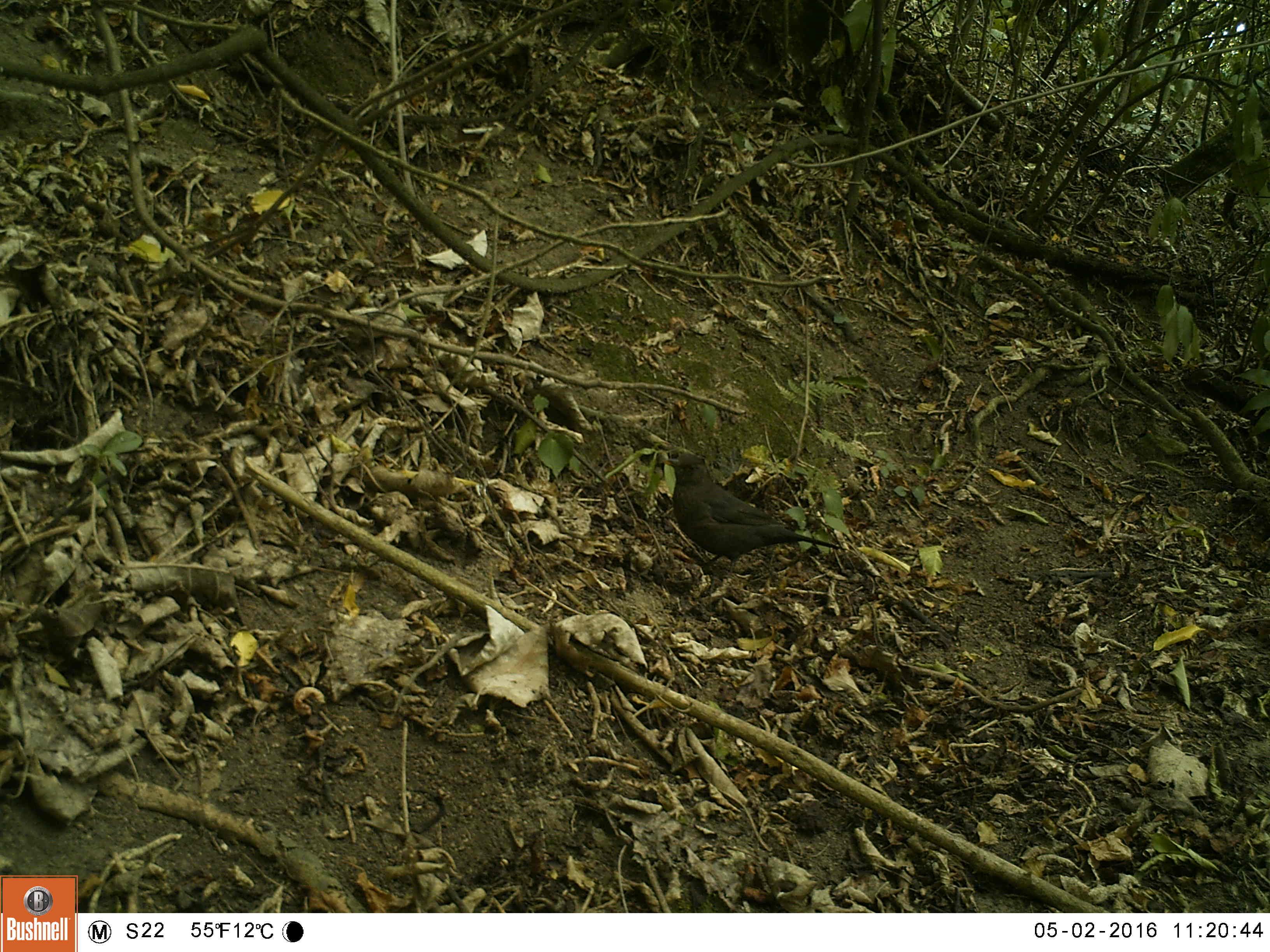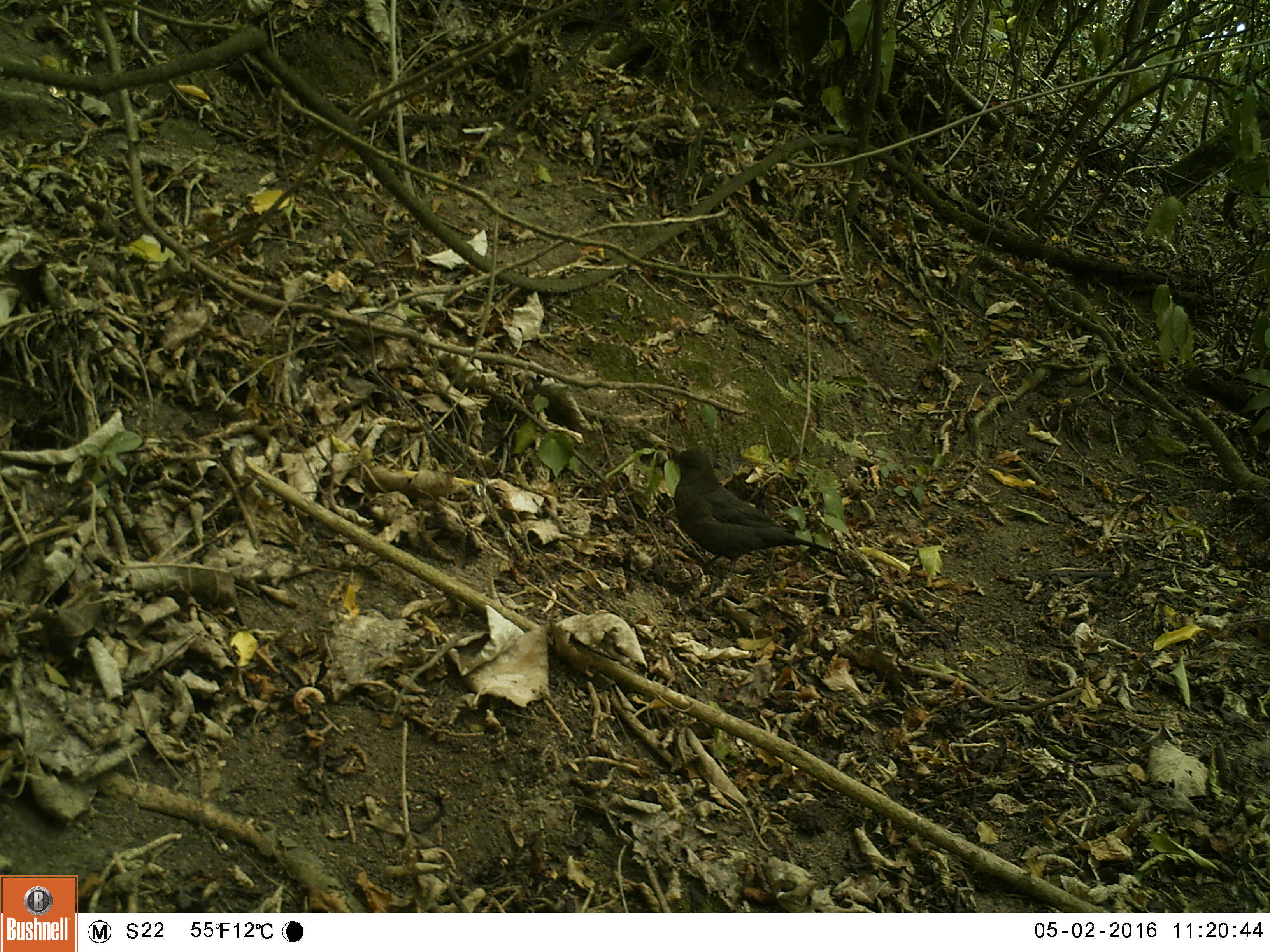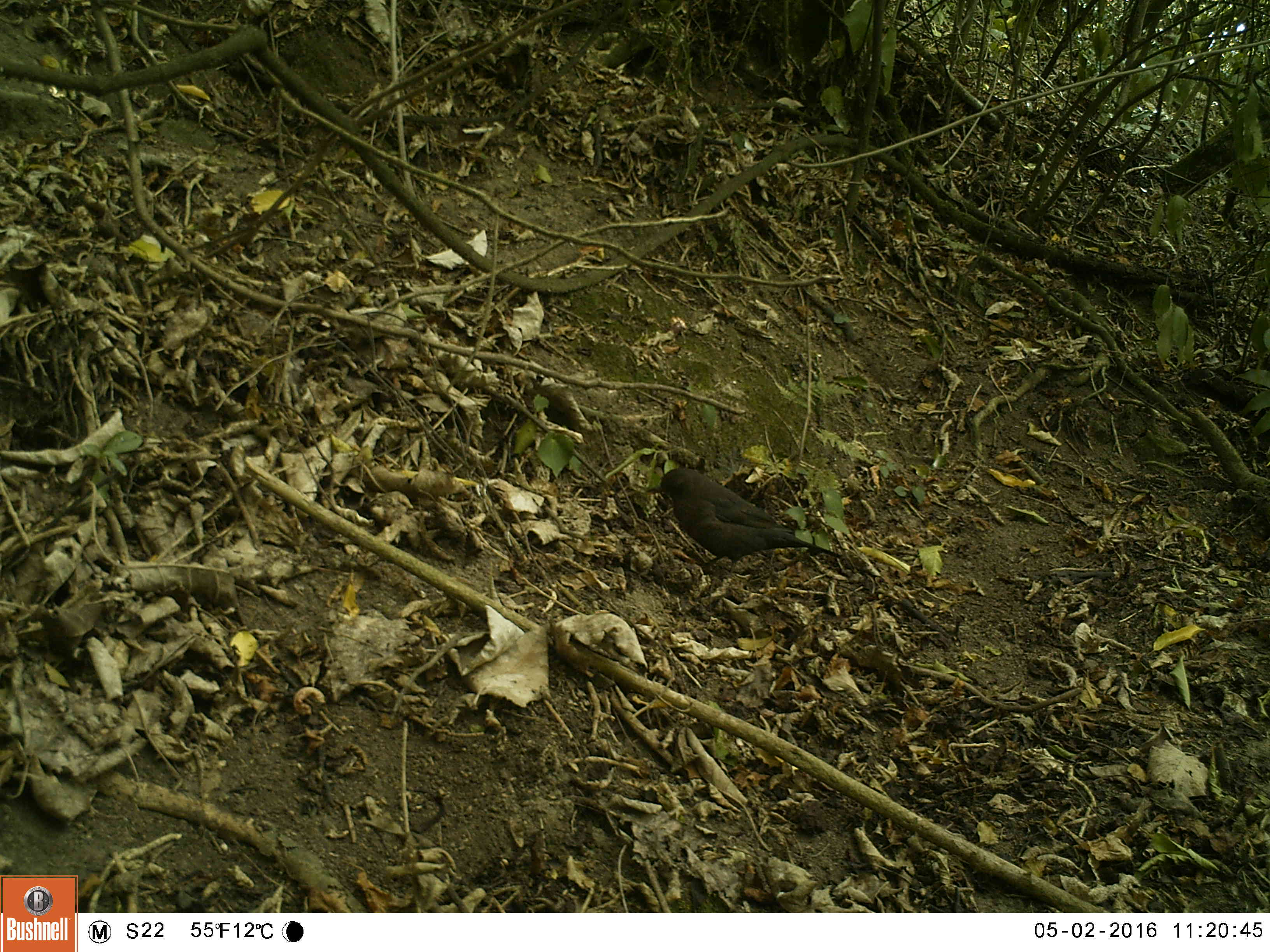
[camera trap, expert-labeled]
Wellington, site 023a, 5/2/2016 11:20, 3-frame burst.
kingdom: Animalia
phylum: Chordata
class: Aves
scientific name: Aves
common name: bird